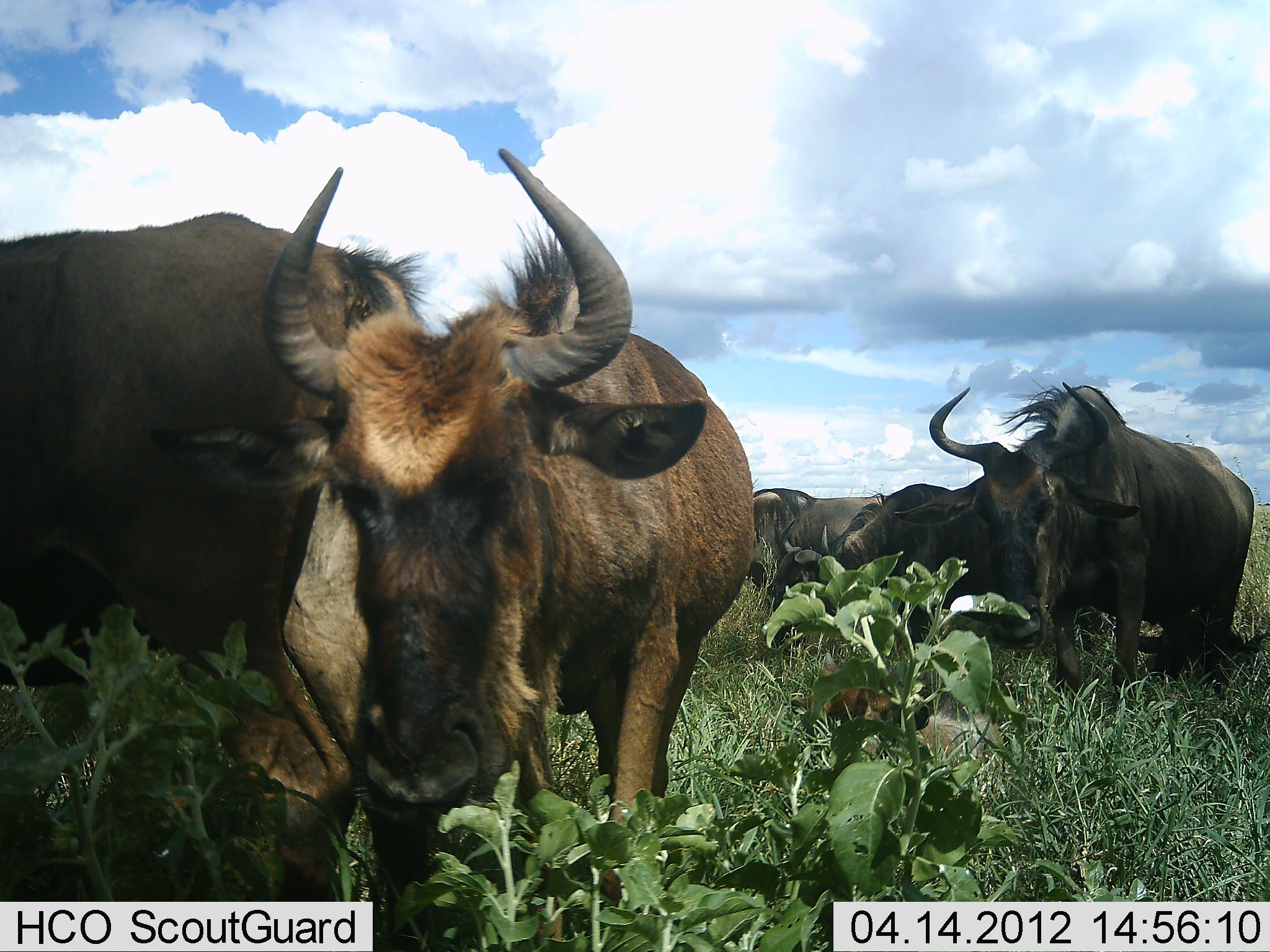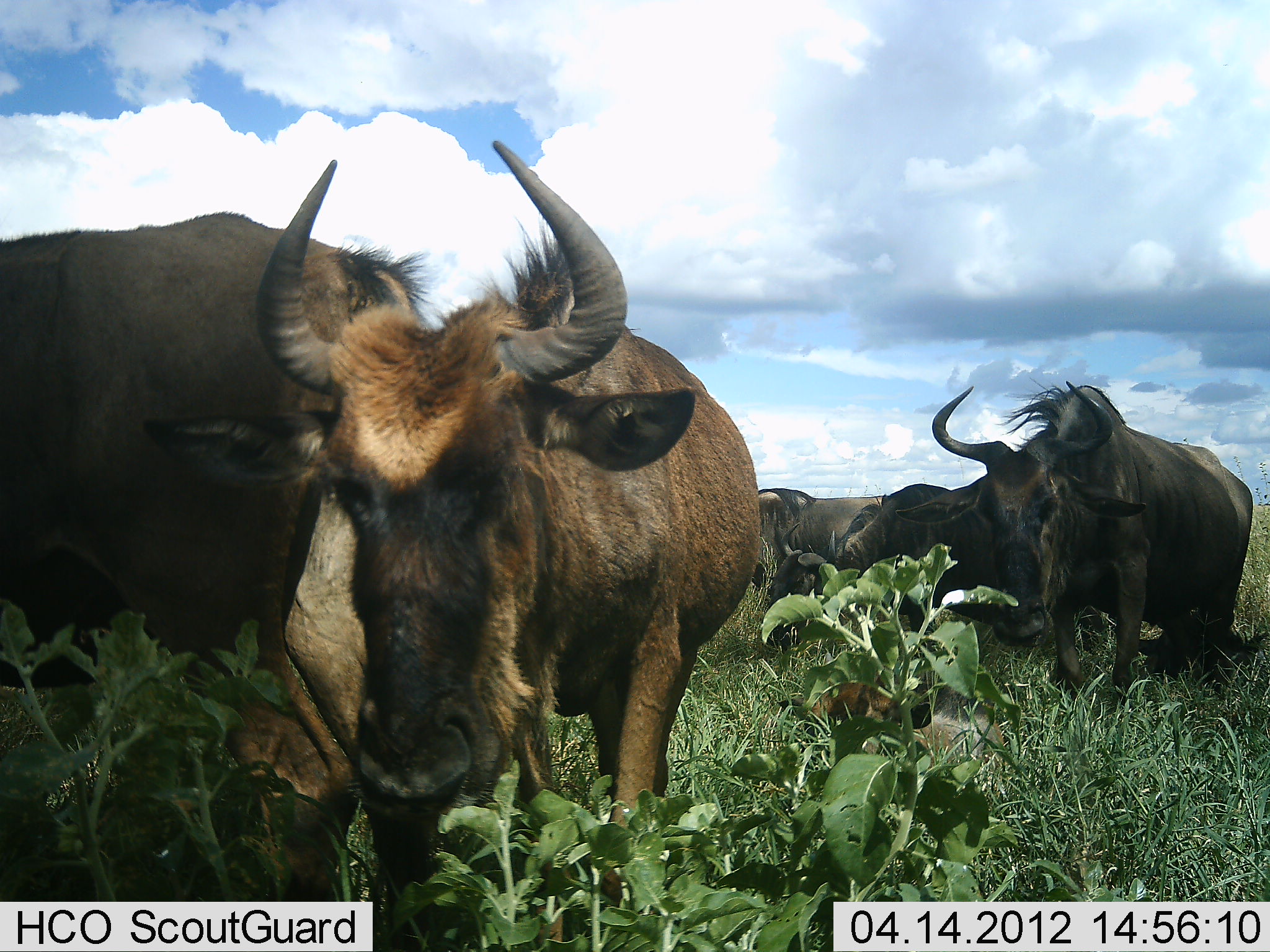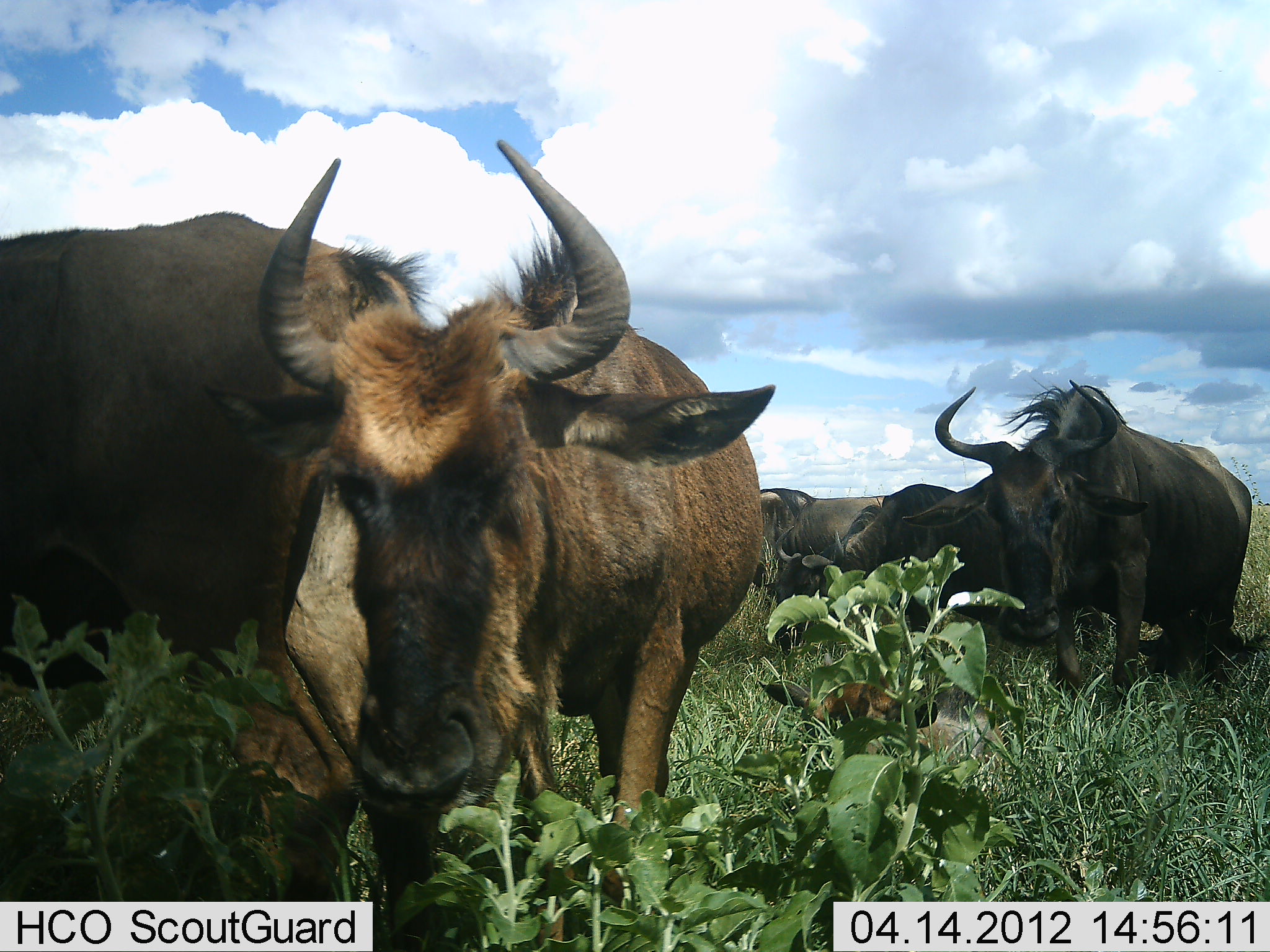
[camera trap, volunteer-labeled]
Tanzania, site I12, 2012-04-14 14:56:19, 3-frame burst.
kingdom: Animalia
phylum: Chordata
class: Mammalia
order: Artiodactyla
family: Bovidae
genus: Connochaetes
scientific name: Connochaetes taurinus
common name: blue wildebeest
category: wildebeest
Wildebeest (blue wildebeest) (Connochaetes taurinus), count 6. Behavior (volunteer vote fractions): standing 80%, resting 27%, moving 7%, interacting 0%. Young present (vote fraction): 20%. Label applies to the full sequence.